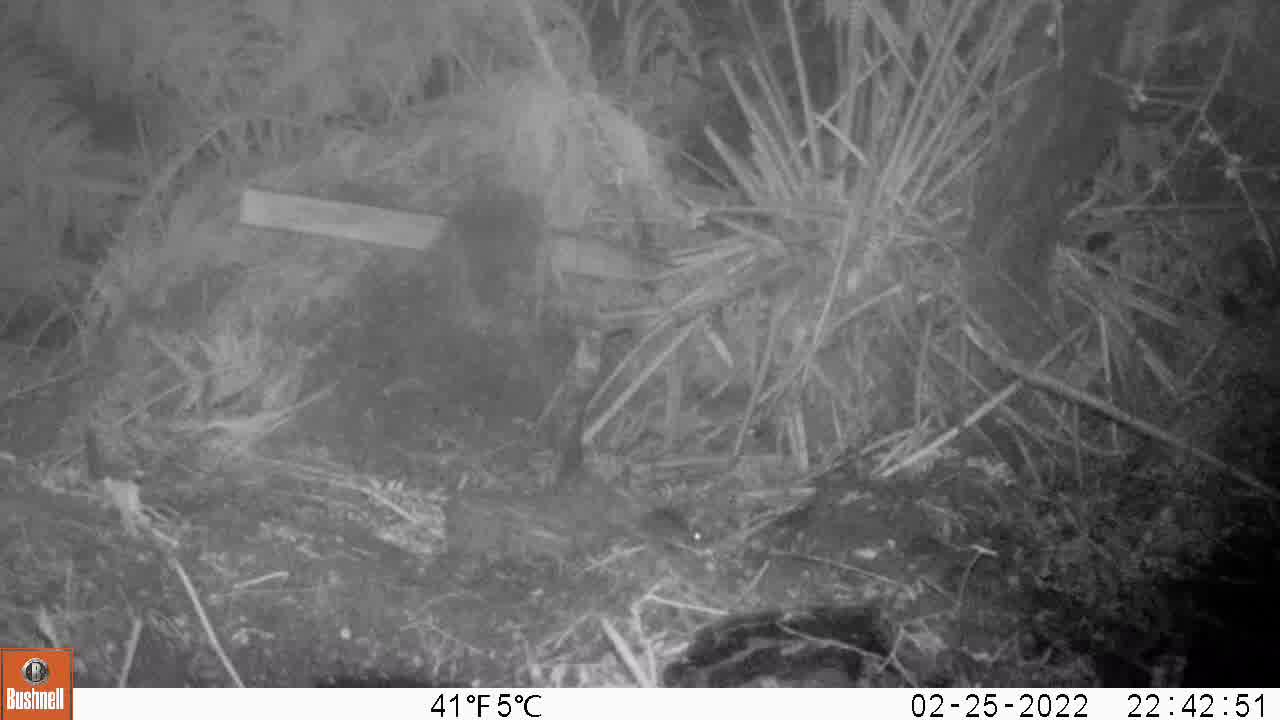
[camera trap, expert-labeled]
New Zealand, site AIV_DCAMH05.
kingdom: Animalia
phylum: Chordata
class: Mammalia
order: Rodentia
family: Muridae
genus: Mus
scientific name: Mus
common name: mouse